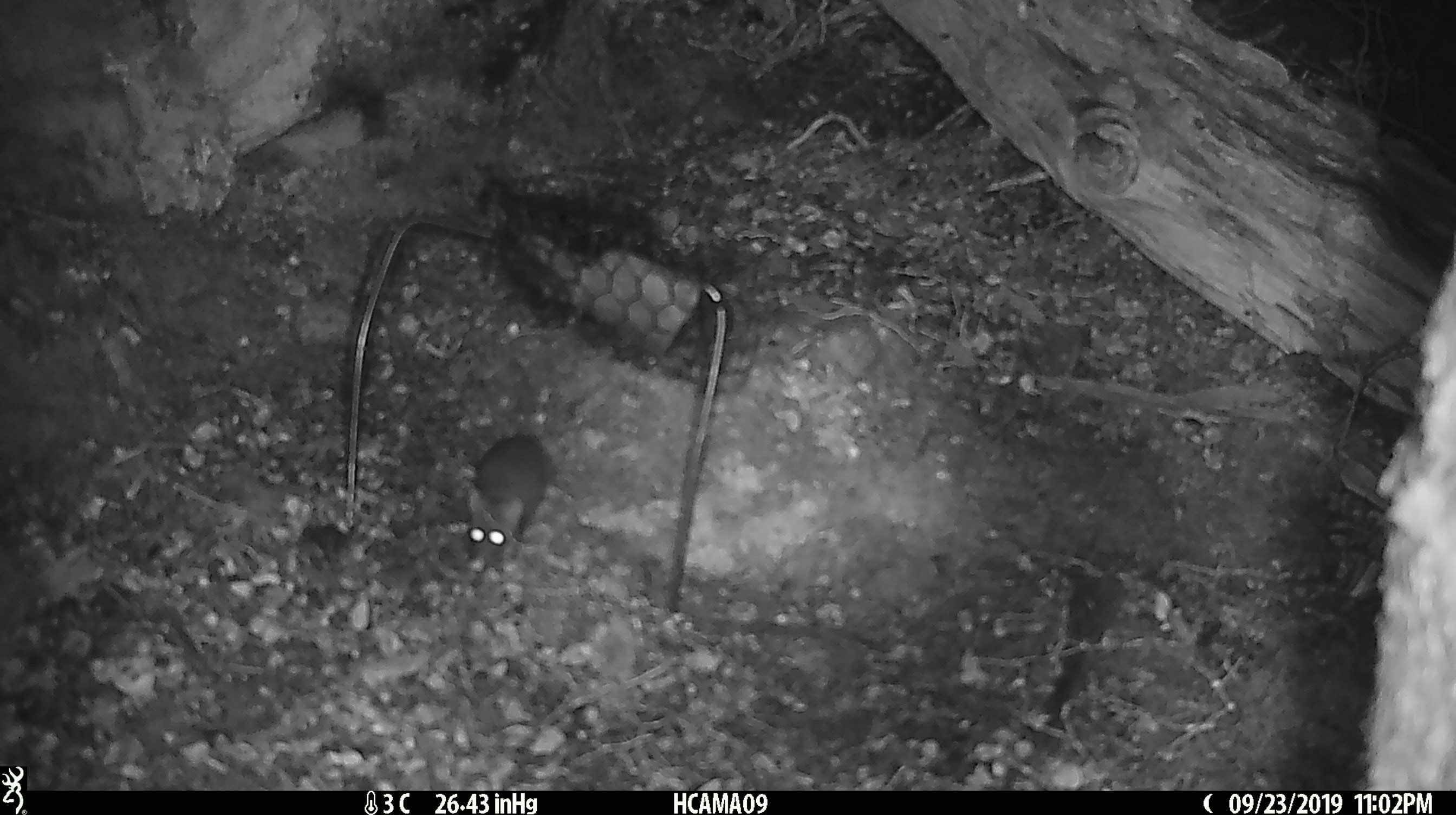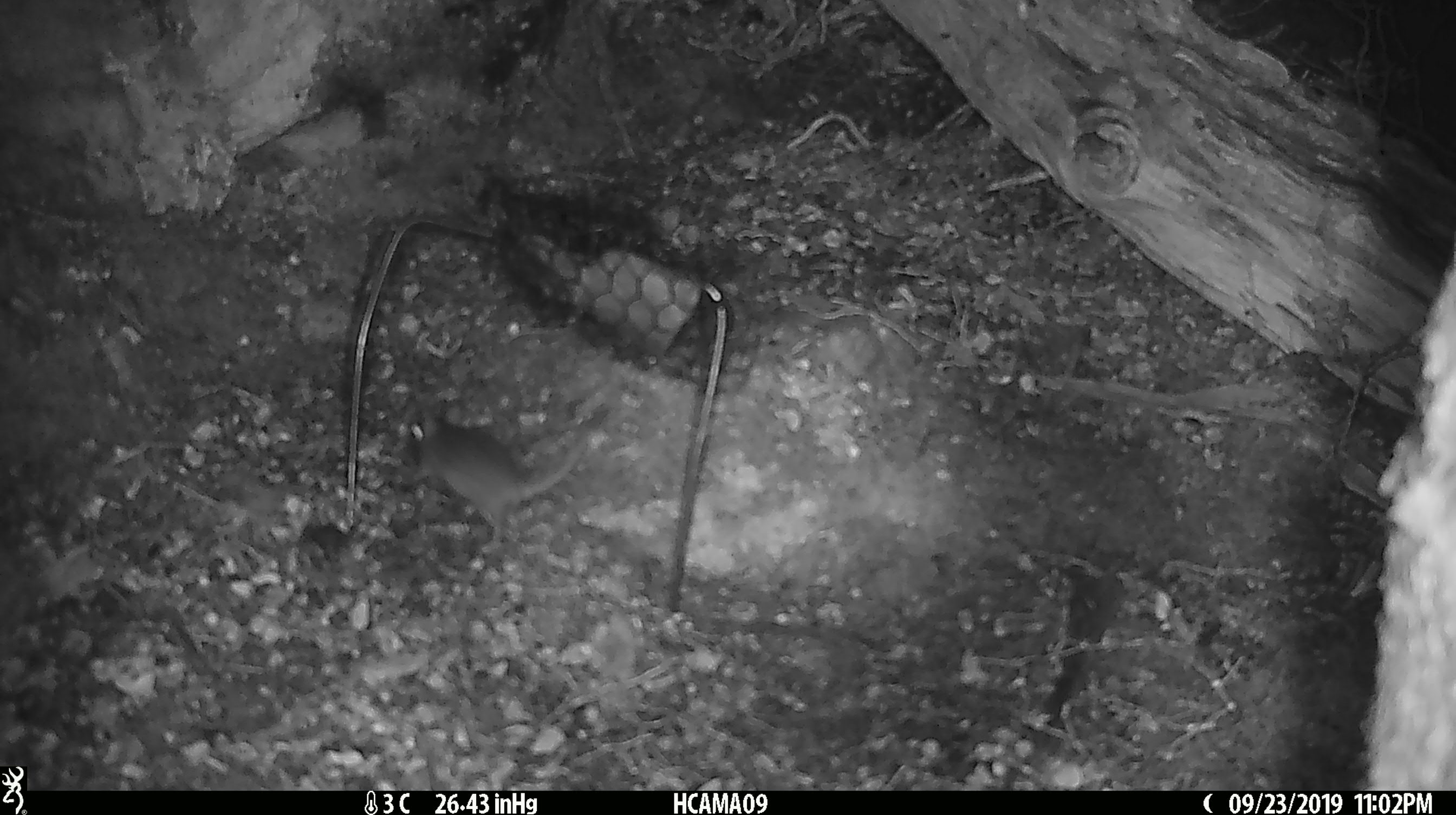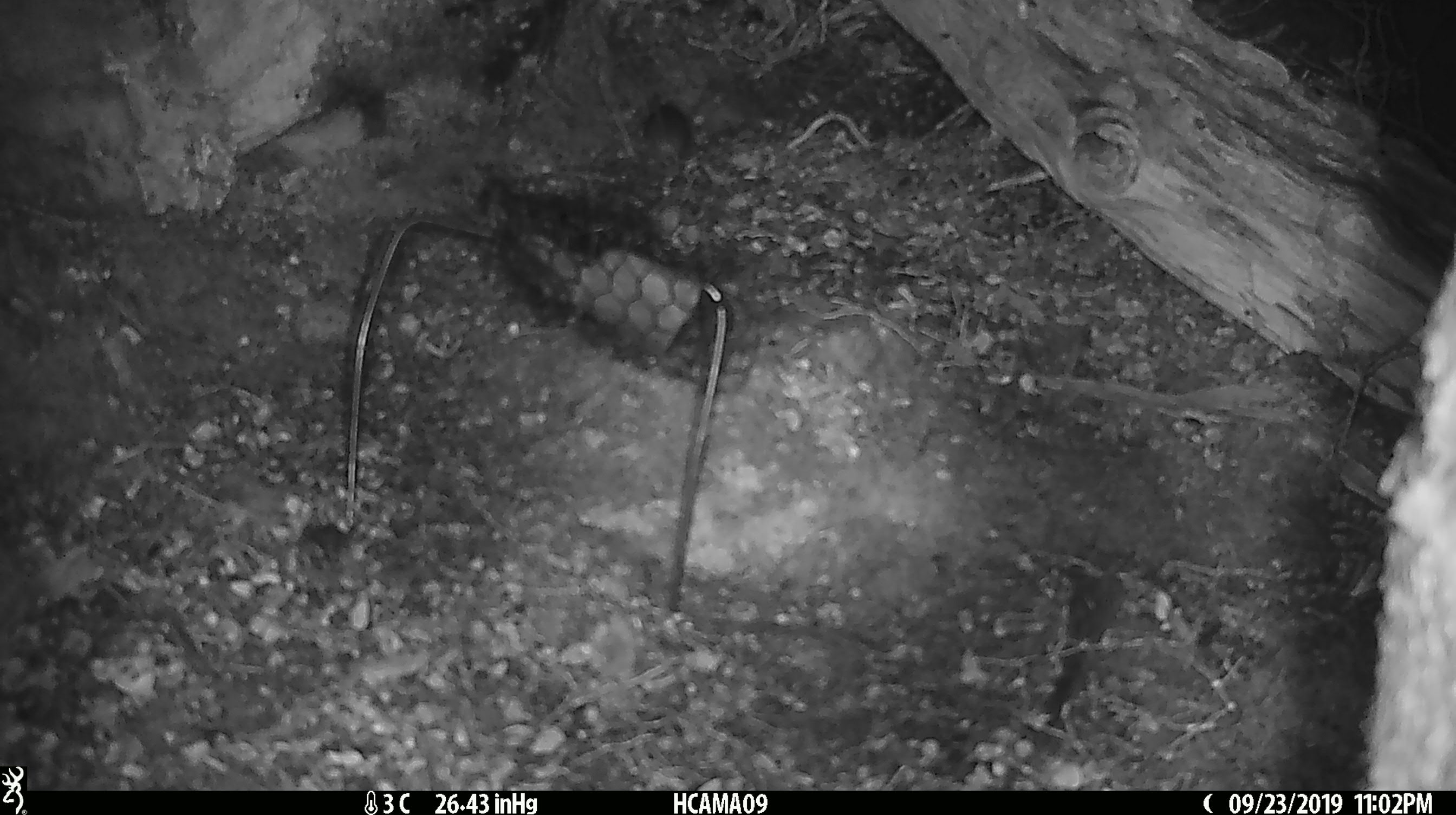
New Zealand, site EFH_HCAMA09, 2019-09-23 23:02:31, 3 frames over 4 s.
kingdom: Animalia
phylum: Chordata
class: Mammalia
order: Rodentia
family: Muridae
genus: Mus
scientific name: Mus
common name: mouse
Mouse (Mus).